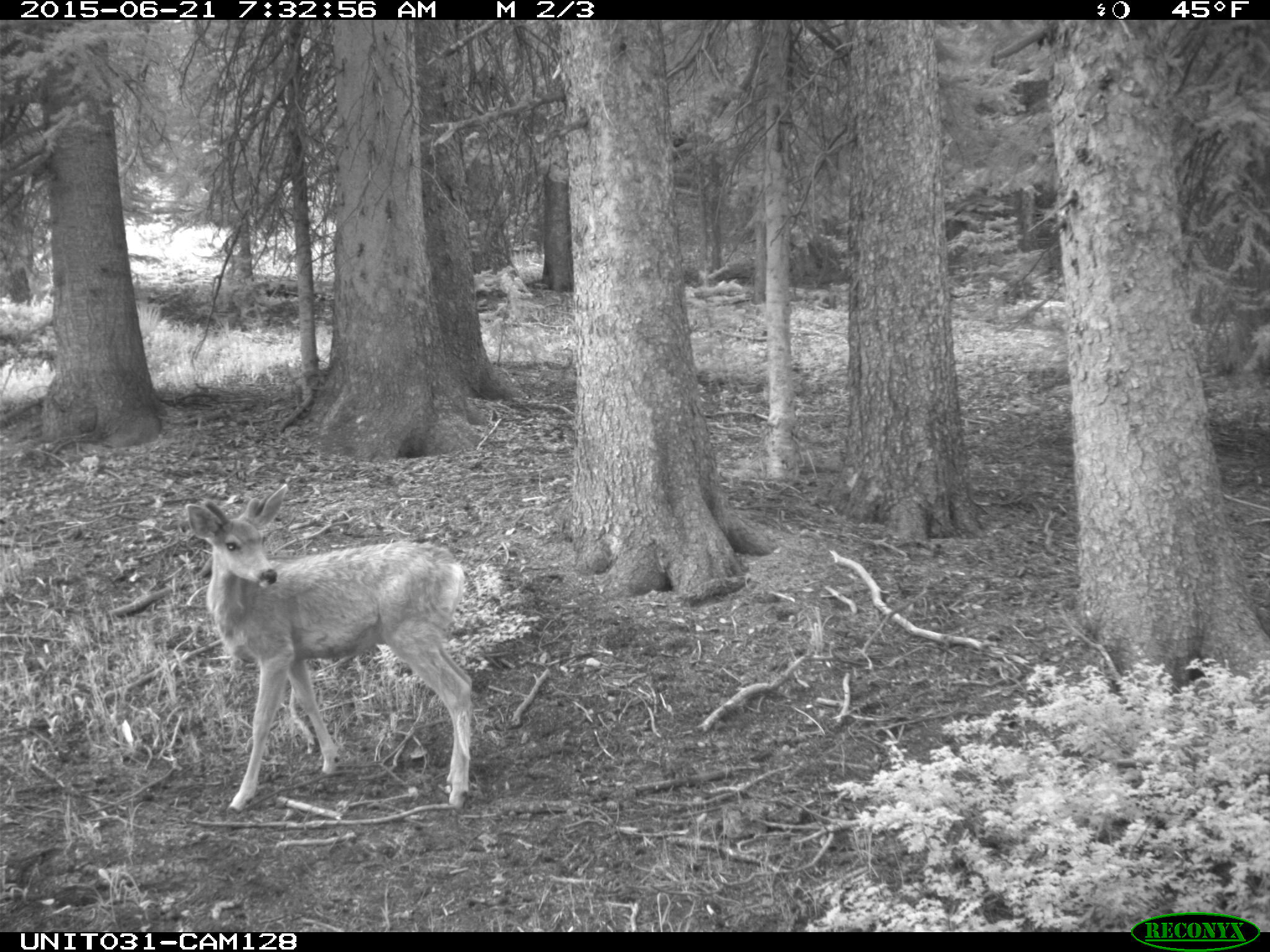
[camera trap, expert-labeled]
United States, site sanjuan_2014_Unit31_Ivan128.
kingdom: Animalia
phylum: Chordata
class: Mammalia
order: Artiodactyla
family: Cervidae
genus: Odocoileus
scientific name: Odocoileus hemionus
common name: mule deer